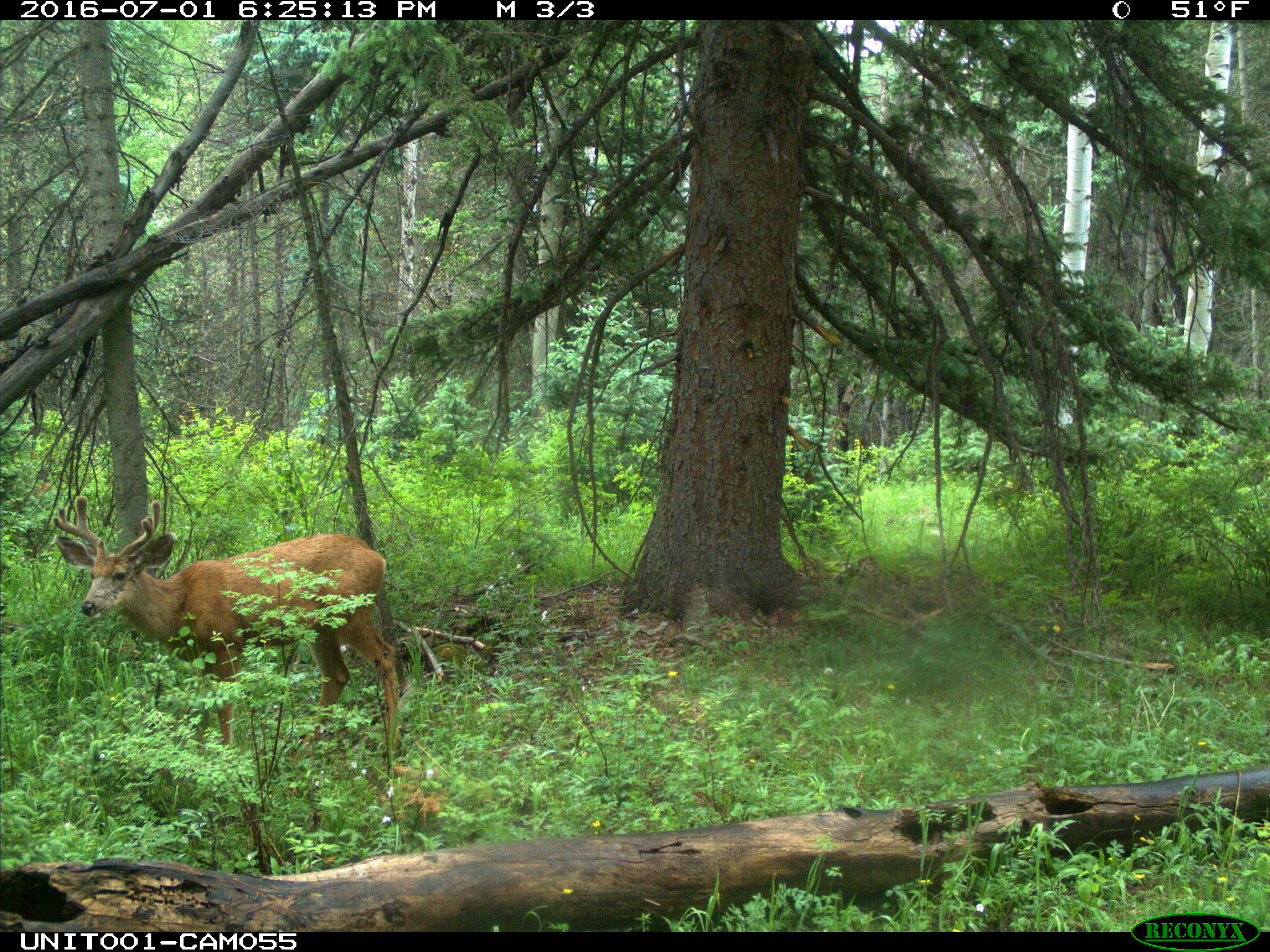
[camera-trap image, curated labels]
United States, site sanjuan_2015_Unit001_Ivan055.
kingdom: Animalia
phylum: Chordata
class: Mammalia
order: Artiodactyla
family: Cervidae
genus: Odocoileus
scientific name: Odocoileus hemionus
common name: mule deer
Odocoileus hemionus (mule deer).